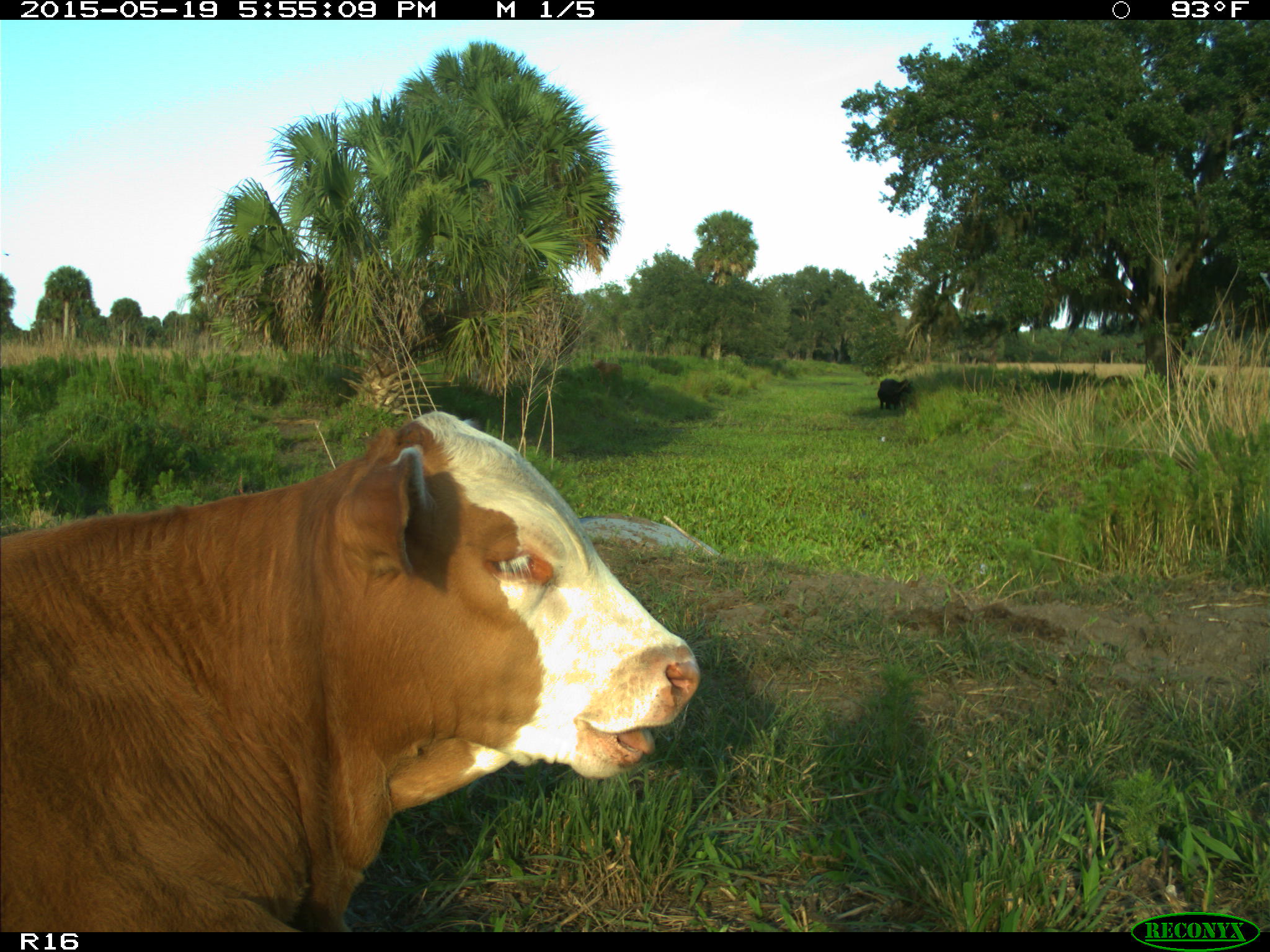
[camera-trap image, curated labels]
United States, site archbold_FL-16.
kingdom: Animalia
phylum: Chordata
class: Mammalia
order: Artiodactyla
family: Bovidae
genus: Bos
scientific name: Bos taurus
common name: domestic cow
Bos taurus (domestic cow).